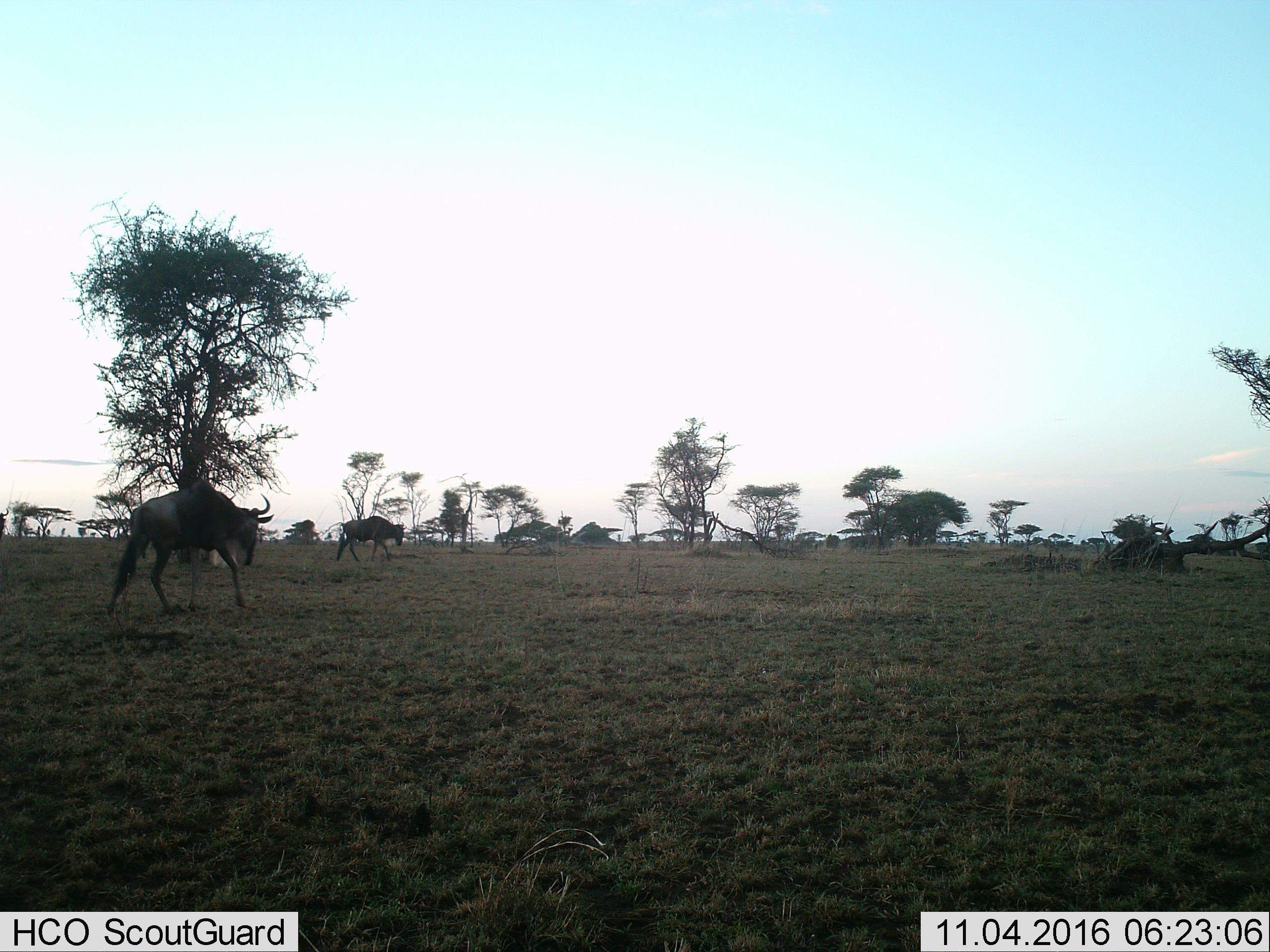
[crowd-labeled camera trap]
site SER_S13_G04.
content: unidentified animal